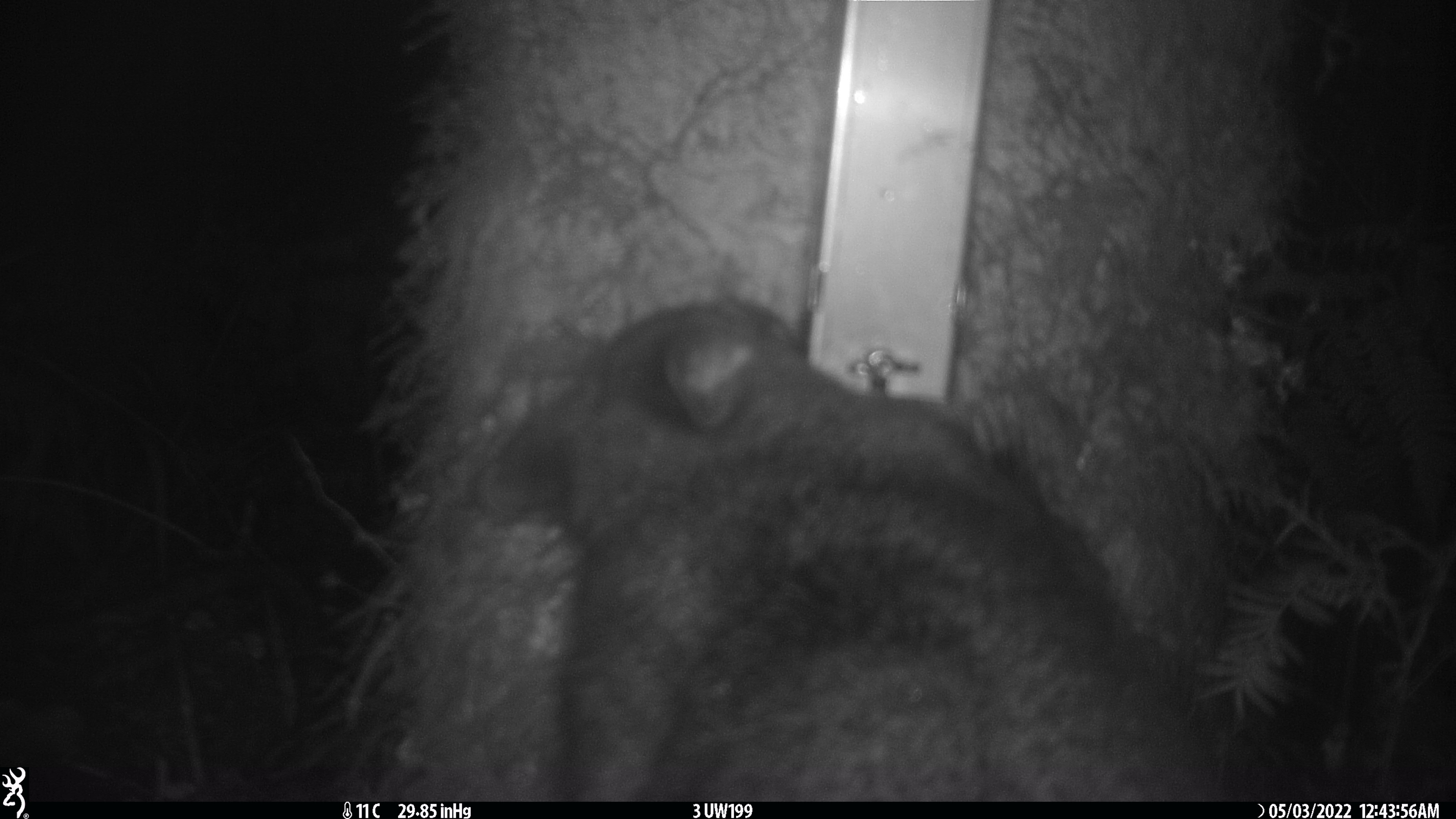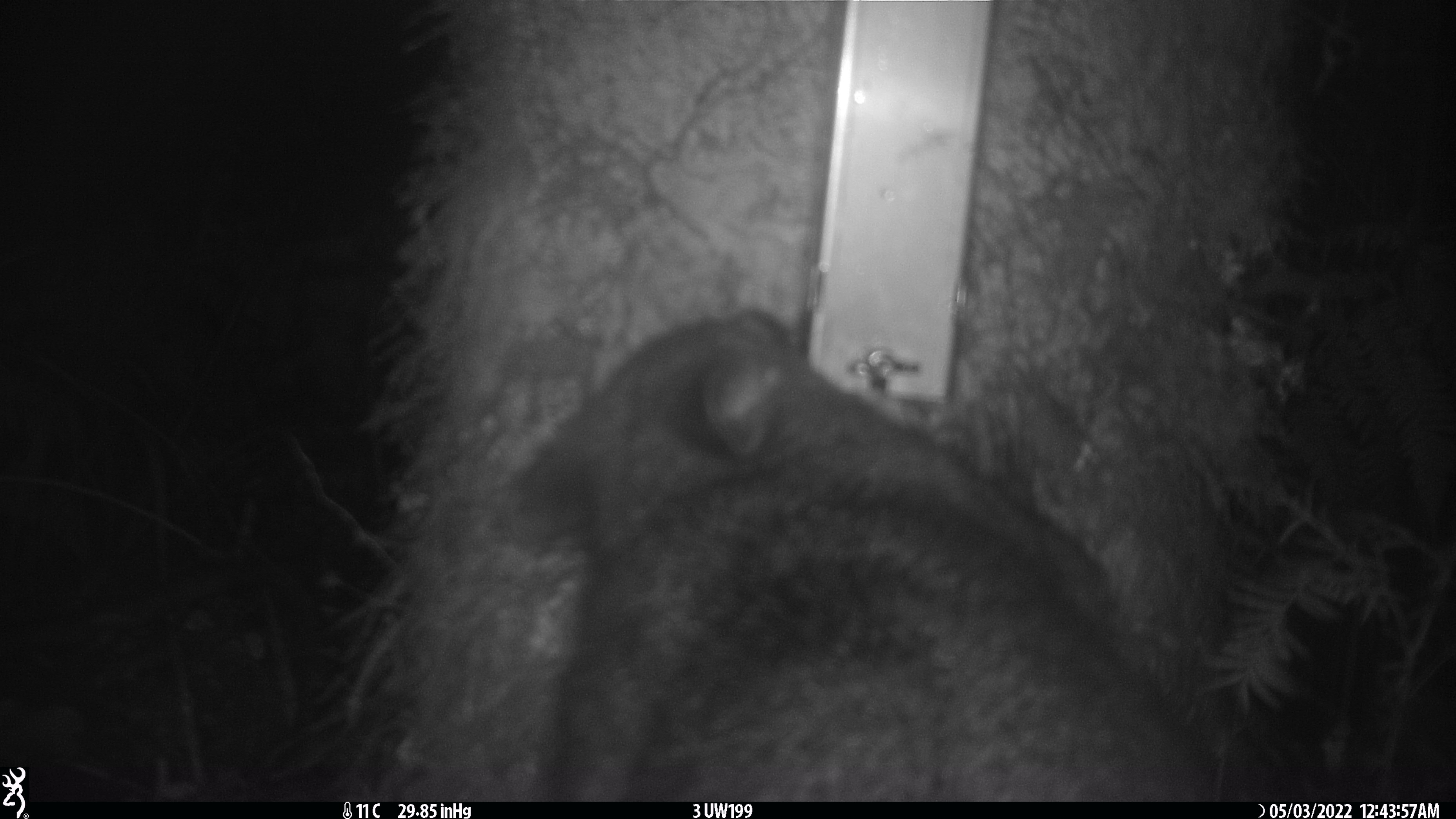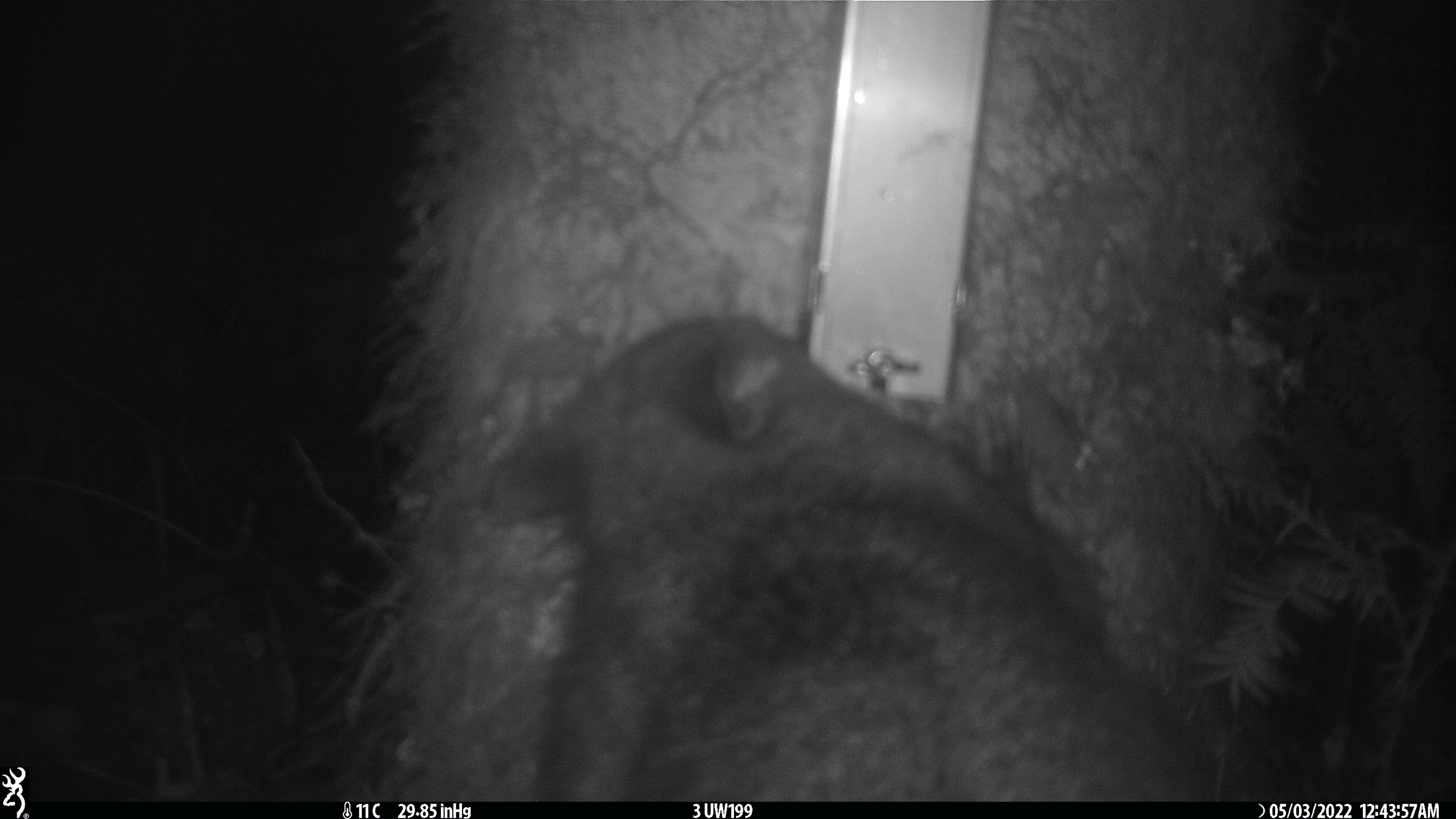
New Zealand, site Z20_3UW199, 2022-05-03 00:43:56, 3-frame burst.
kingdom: Animalia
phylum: Chordata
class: Mammalia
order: Diprotodontia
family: Phalangeridae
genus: Trichosurus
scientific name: Trichosurus vulpecula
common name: common brushtail possum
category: possum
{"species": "possum (common brushtail possum) (Trichosurus vulpecula)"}